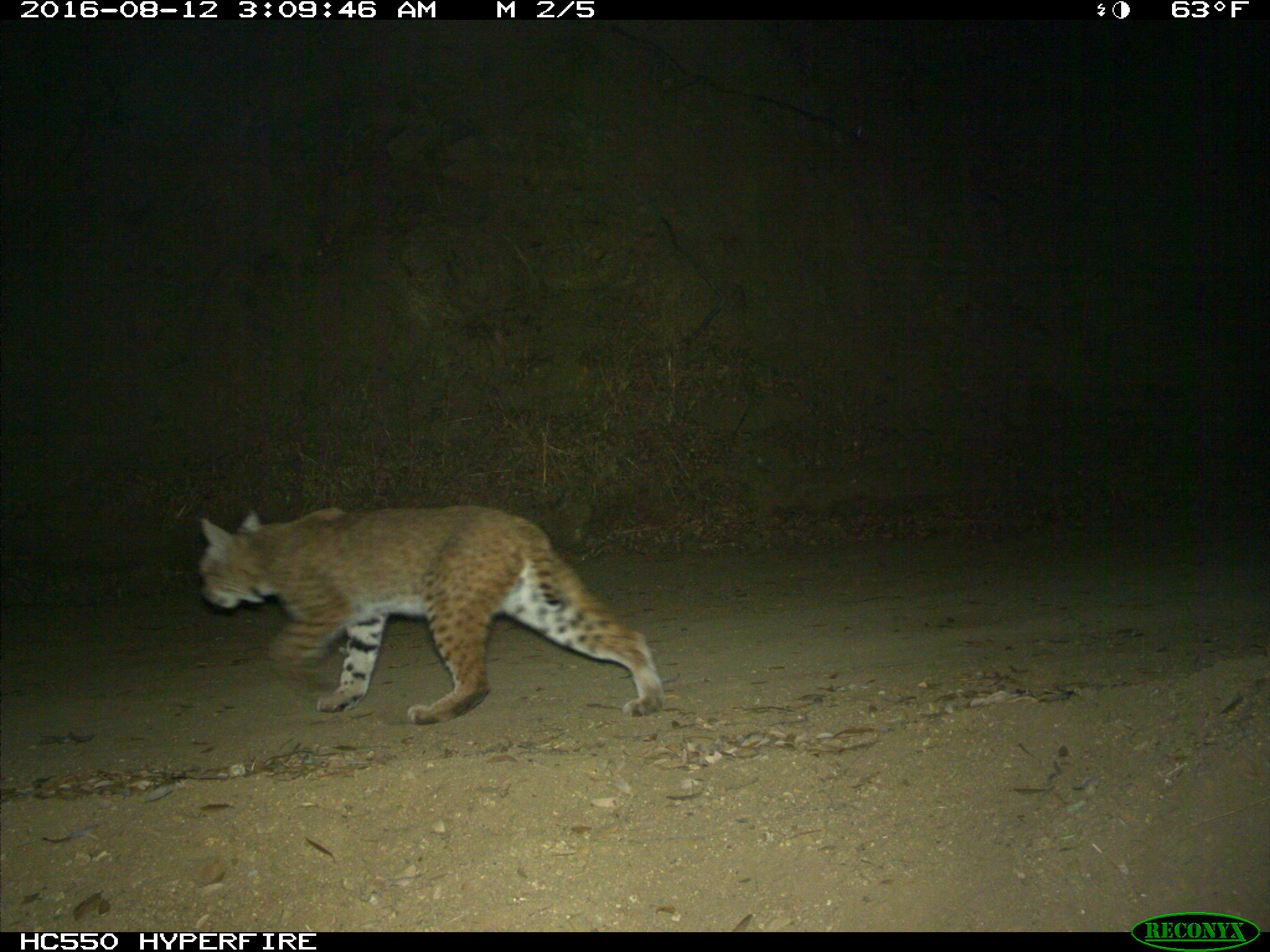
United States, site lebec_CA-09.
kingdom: Animalia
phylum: Chordata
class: Mammalia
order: Carnivora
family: Felidae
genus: Lynx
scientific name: Lynx rufus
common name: bobcat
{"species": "Lynx rufus (bobcat)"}